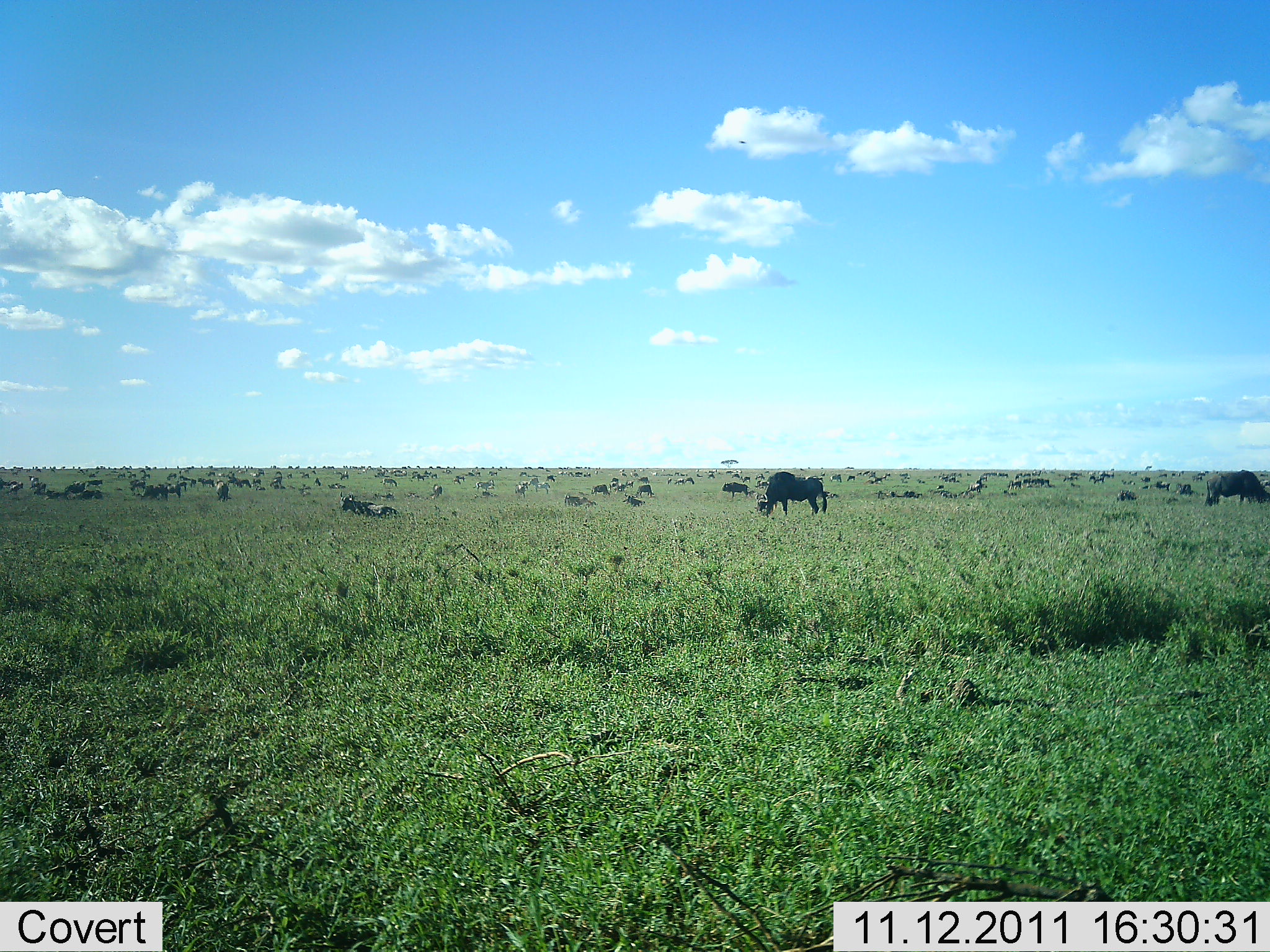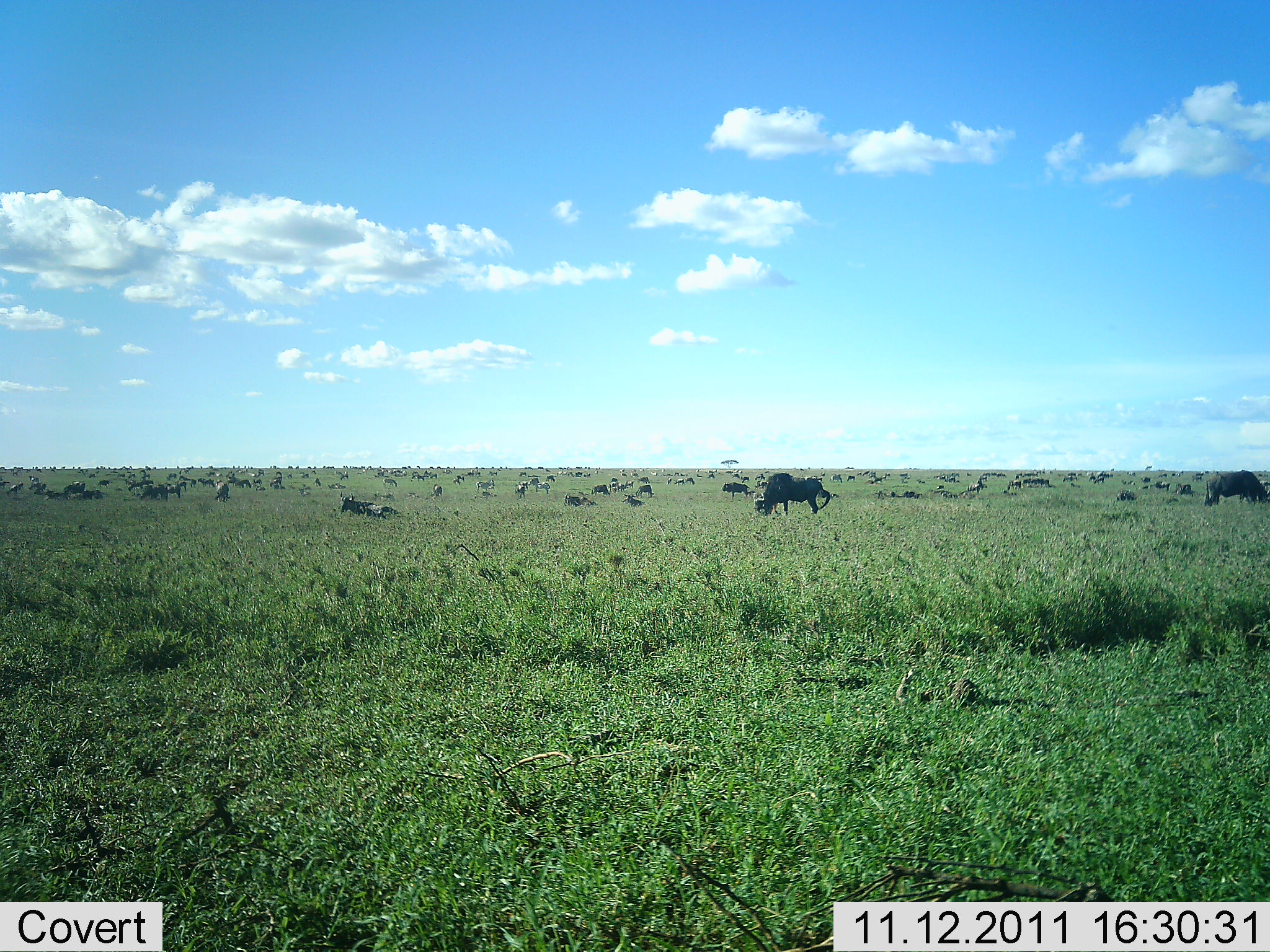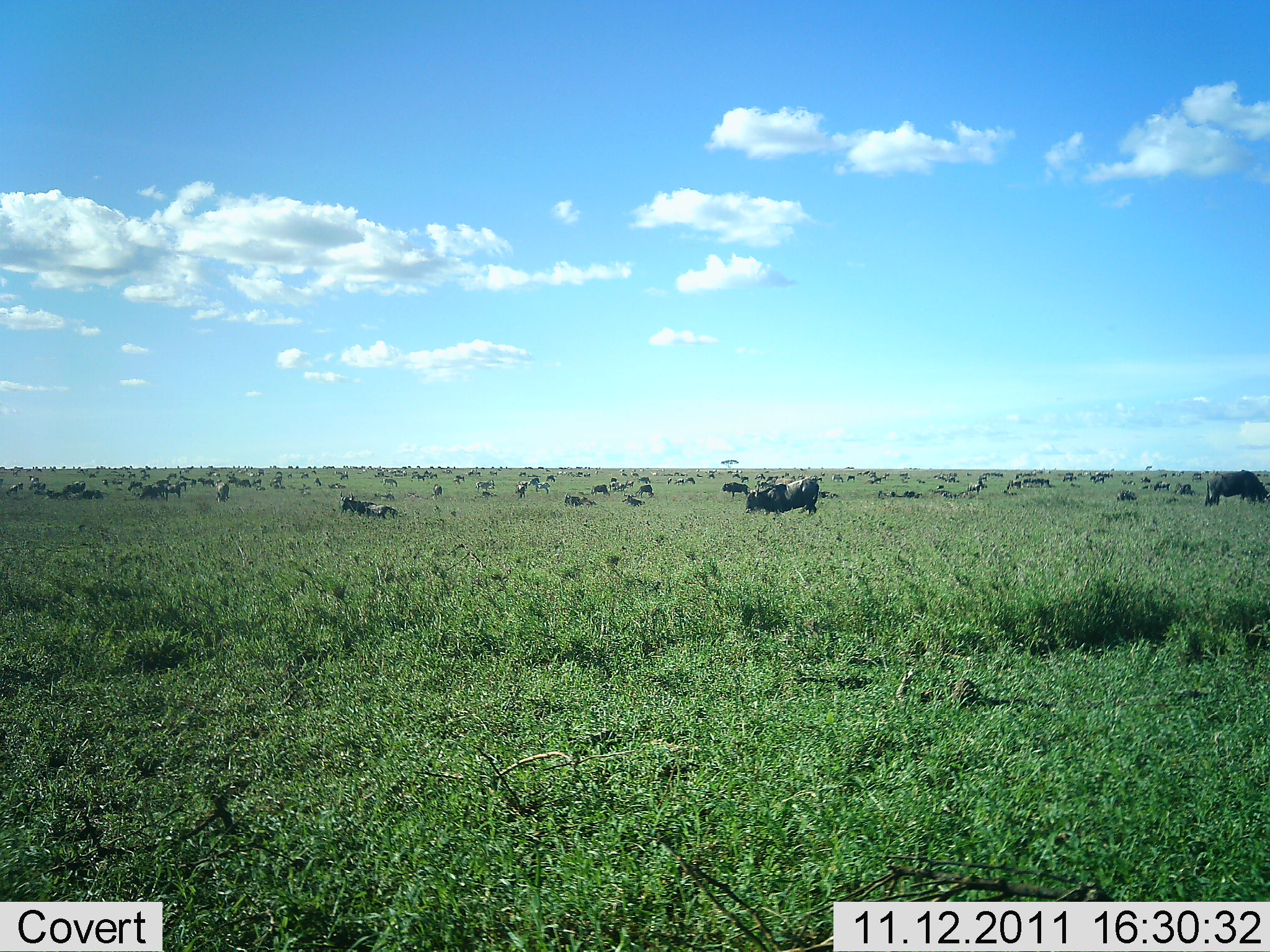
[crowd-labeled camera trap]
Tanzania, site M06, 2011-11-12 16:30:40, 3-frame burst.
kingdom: Animalia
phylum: Chordata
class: Mammalia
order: Artiodactyla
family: Bovidae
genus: Connochaetes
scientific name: Connochaetes taurinus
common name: blue wildebeest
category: wildebeest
Wildebeest (blue wildebeest) (Connochaetes taurinus), count 51+. Behavior (volunteer vote fractions): standing 62%, resting 62%, moving 15%, interacting 8%. Young present (vote fraction): 0%. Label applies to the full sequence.